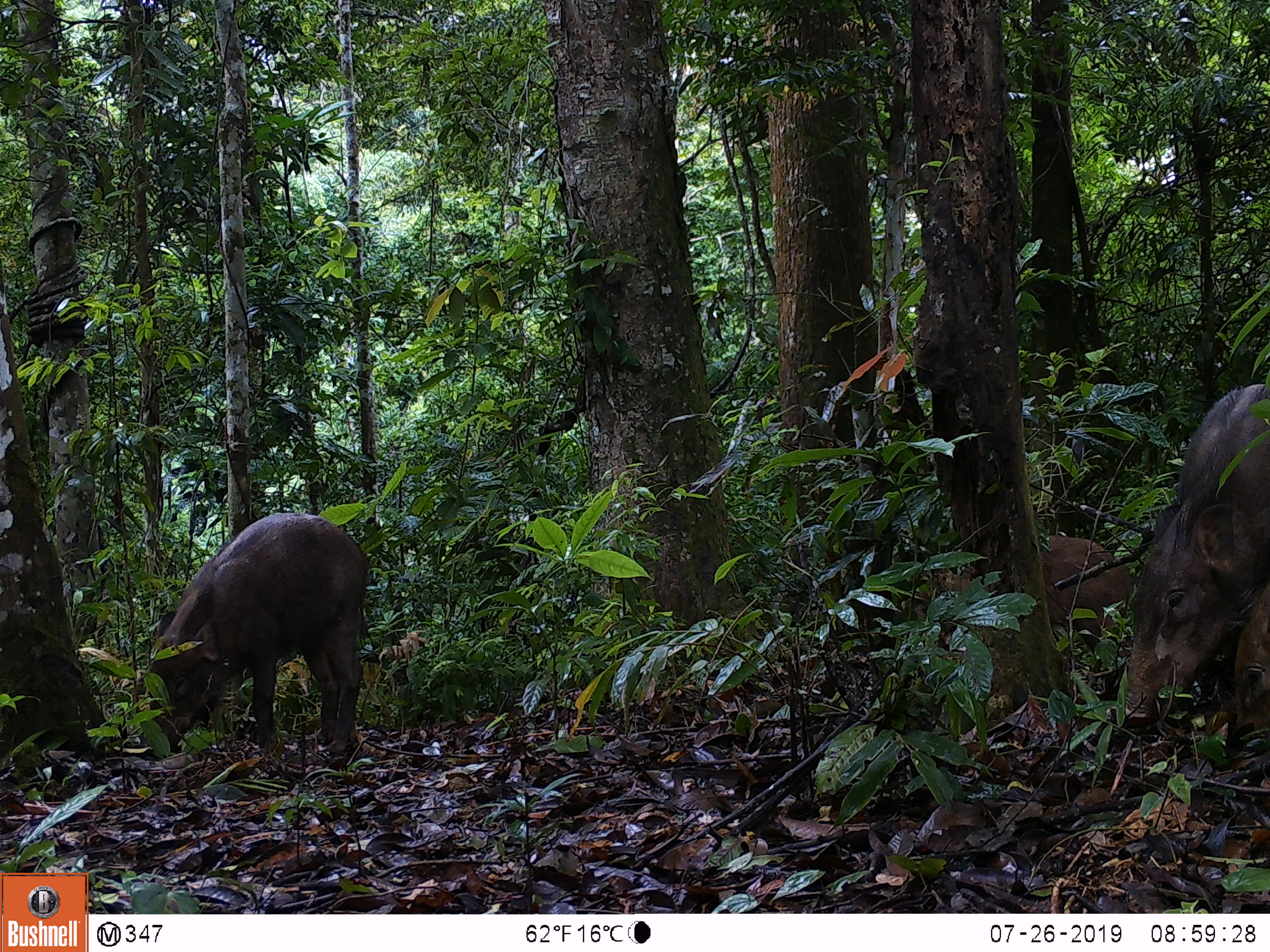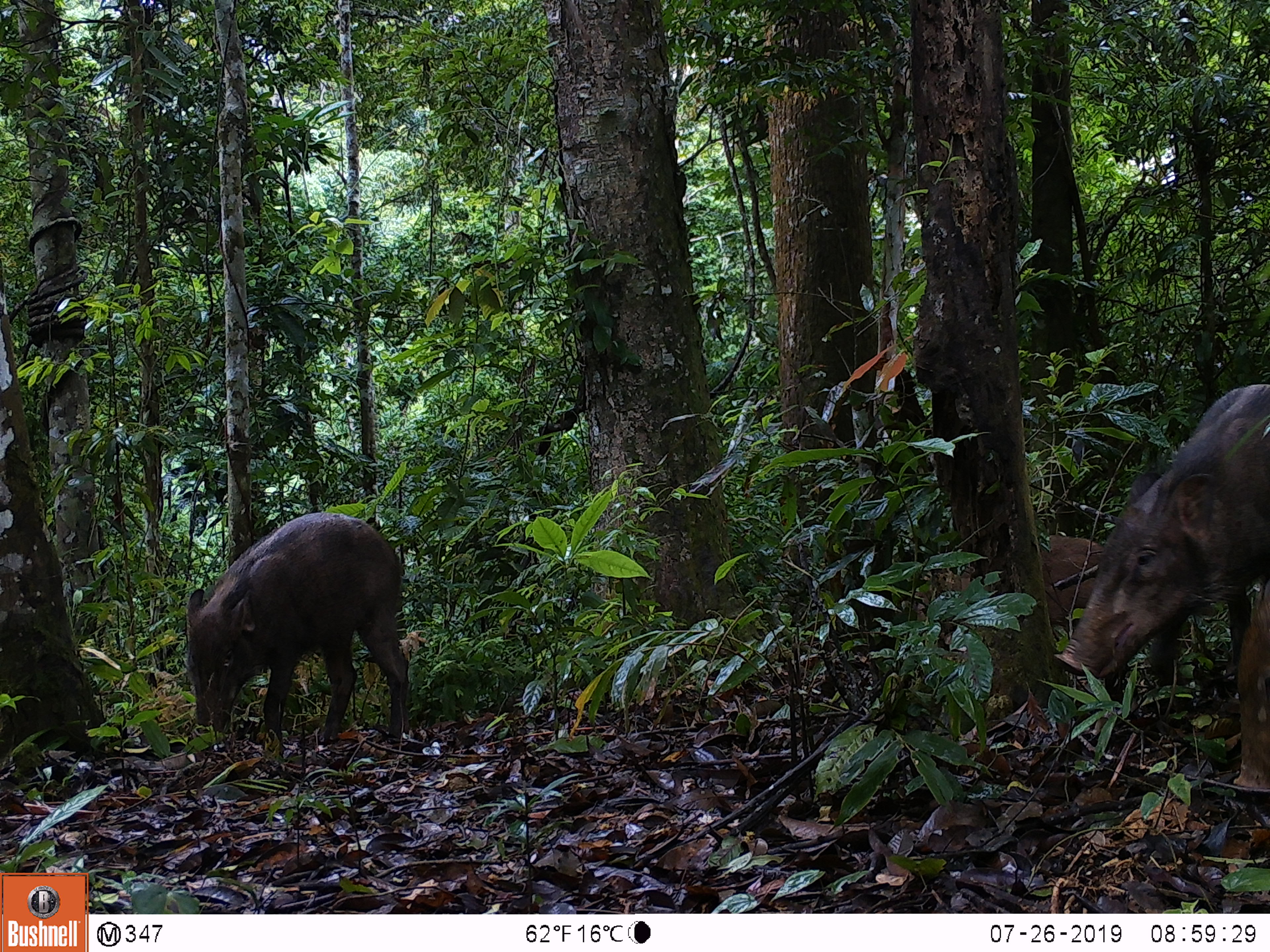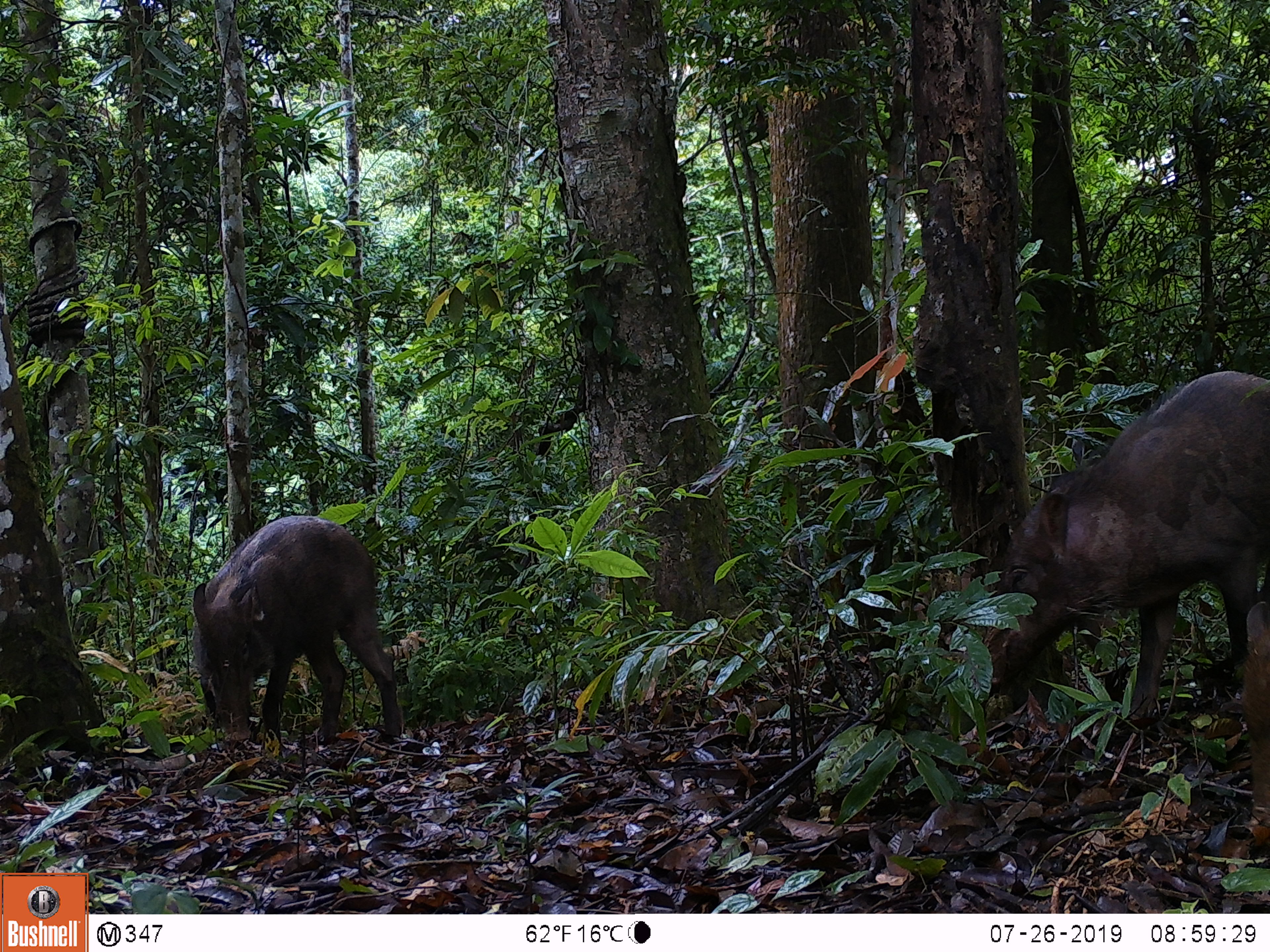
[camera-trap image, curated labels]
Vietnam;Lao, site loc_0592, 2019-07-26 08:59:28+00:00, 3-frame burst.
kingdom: Animalia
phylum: Chordata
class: Mammalia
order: Artiodactyla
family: Suidae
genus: Sus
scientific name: Sus scrofa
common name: eurasian wild pig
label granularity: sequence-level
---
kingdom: Animalia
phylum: Chordata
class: Aves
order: Galliformes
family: Phasianidae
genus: Polyplectron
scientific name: Polyplectron bicalcaratum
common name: gray peacock-pheasant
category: grey peacock pheasant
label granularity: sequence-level